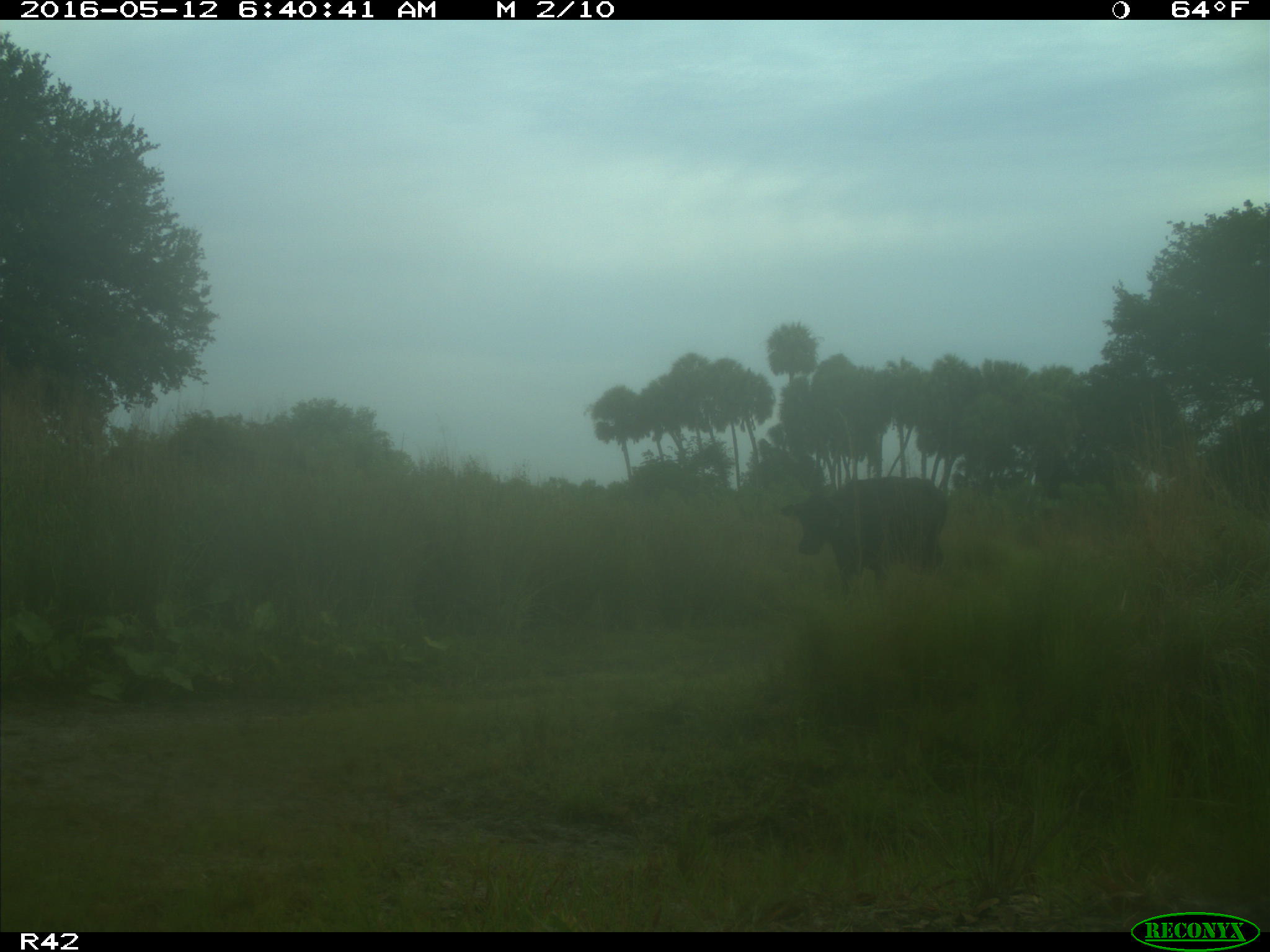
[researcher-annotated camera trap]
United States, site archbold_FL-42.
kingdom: Animalia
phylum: Chordata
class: Mammalia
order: Artiodactyla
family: Bovidae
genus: Bos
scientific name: Bos taurus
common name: domestic cow